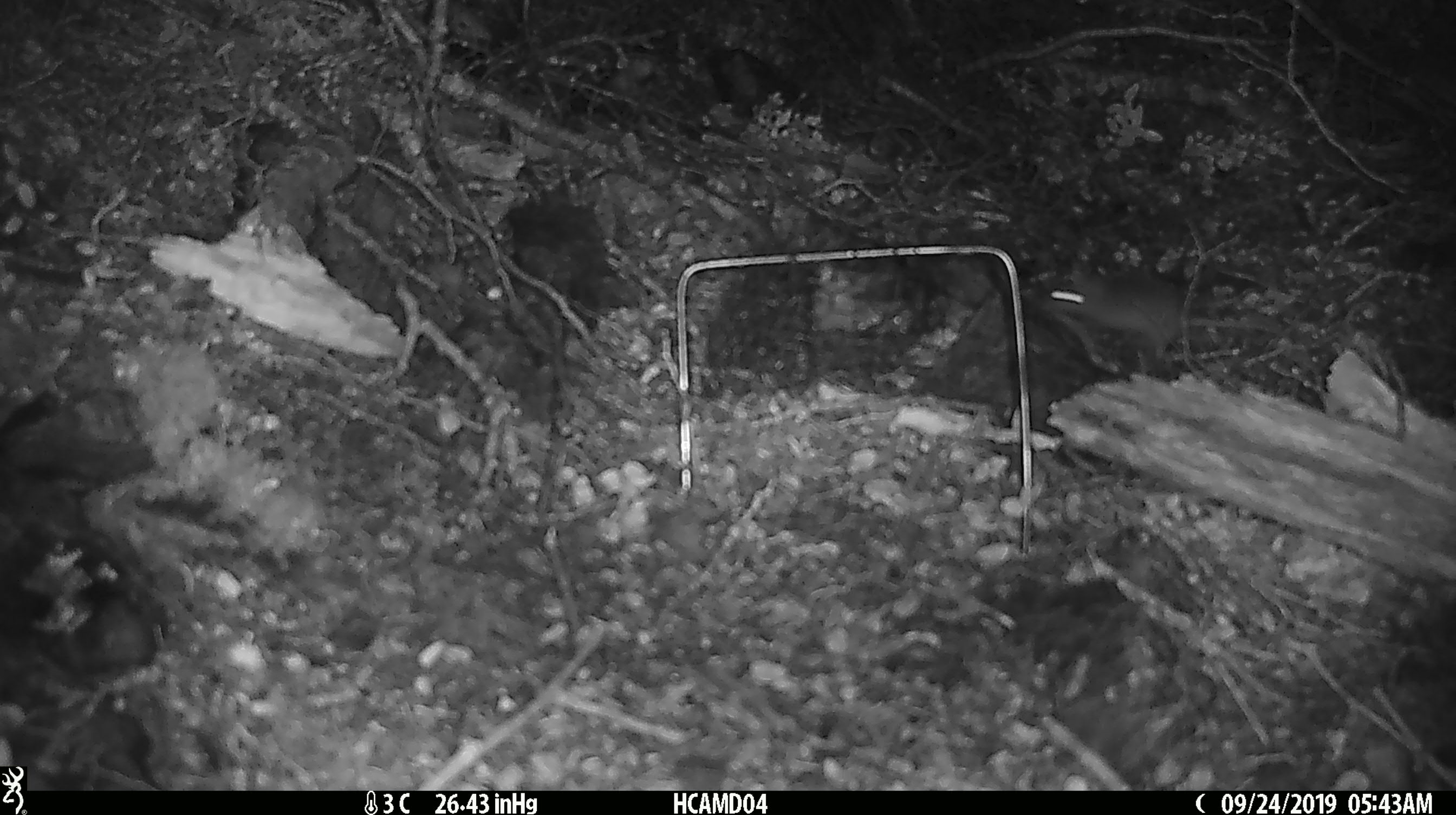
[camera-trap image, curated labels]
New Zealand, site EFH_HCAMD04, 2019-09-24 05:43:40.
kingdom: Animalia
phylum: Chordata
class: Mammalia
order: Rodentia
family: Muridae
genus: Mus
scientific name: Mus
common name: mouse